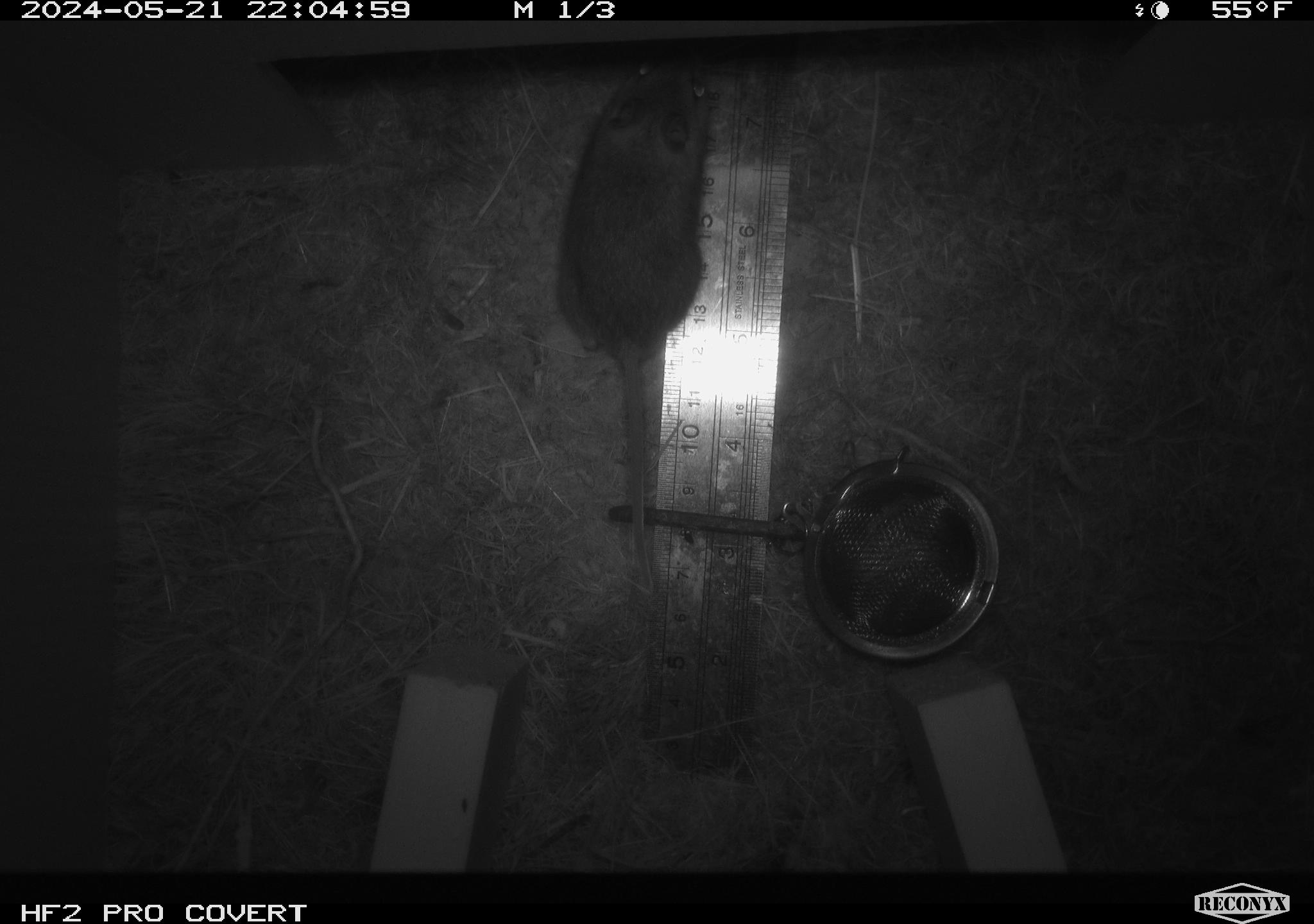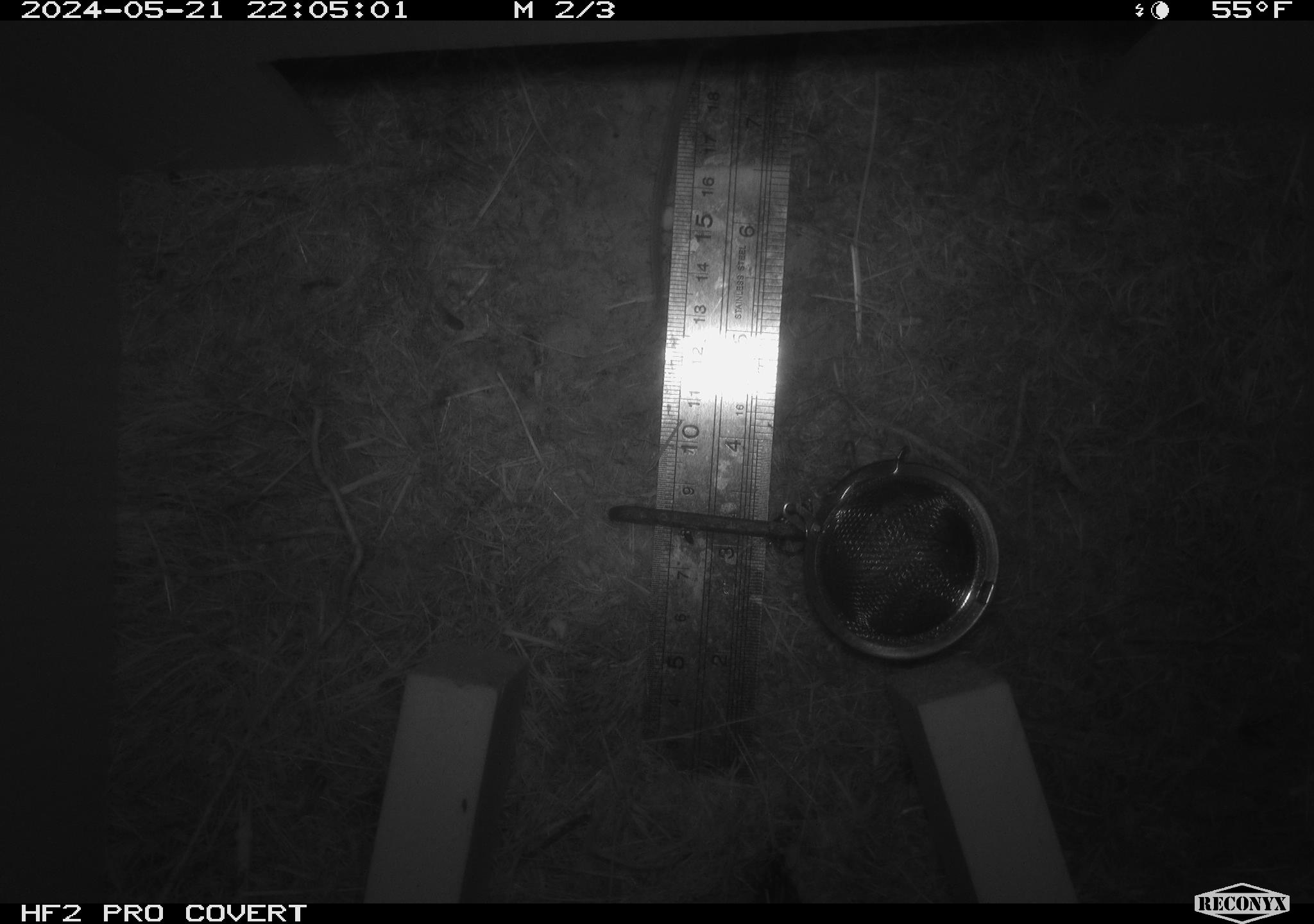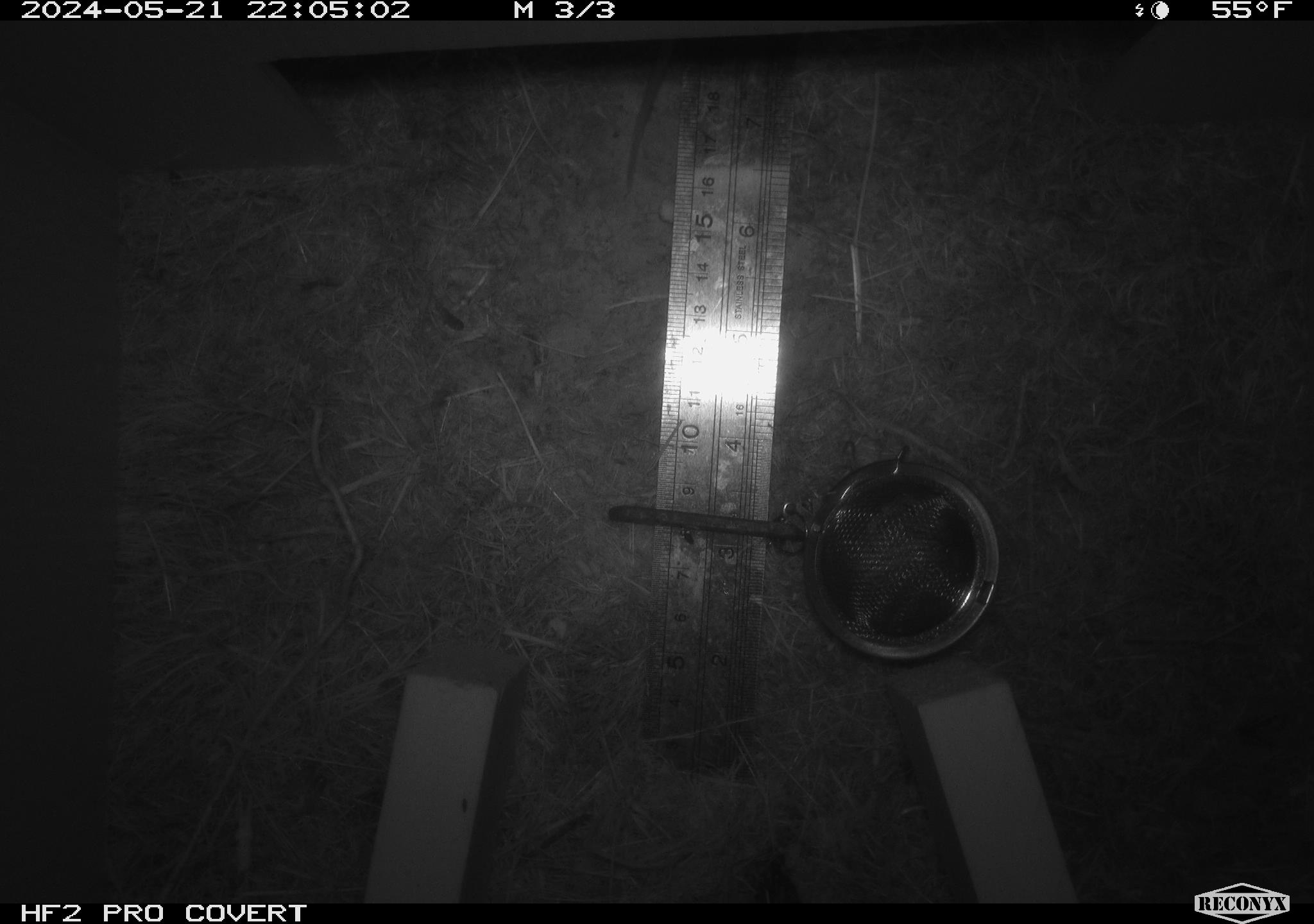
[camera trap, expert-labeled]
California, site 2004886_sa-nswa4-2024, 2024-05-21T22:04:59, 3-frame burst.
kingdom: Animalia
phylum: Chordata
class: Mammalia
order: Rodentia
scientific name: Rodentia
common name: rodent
Rodent (Rodentia).